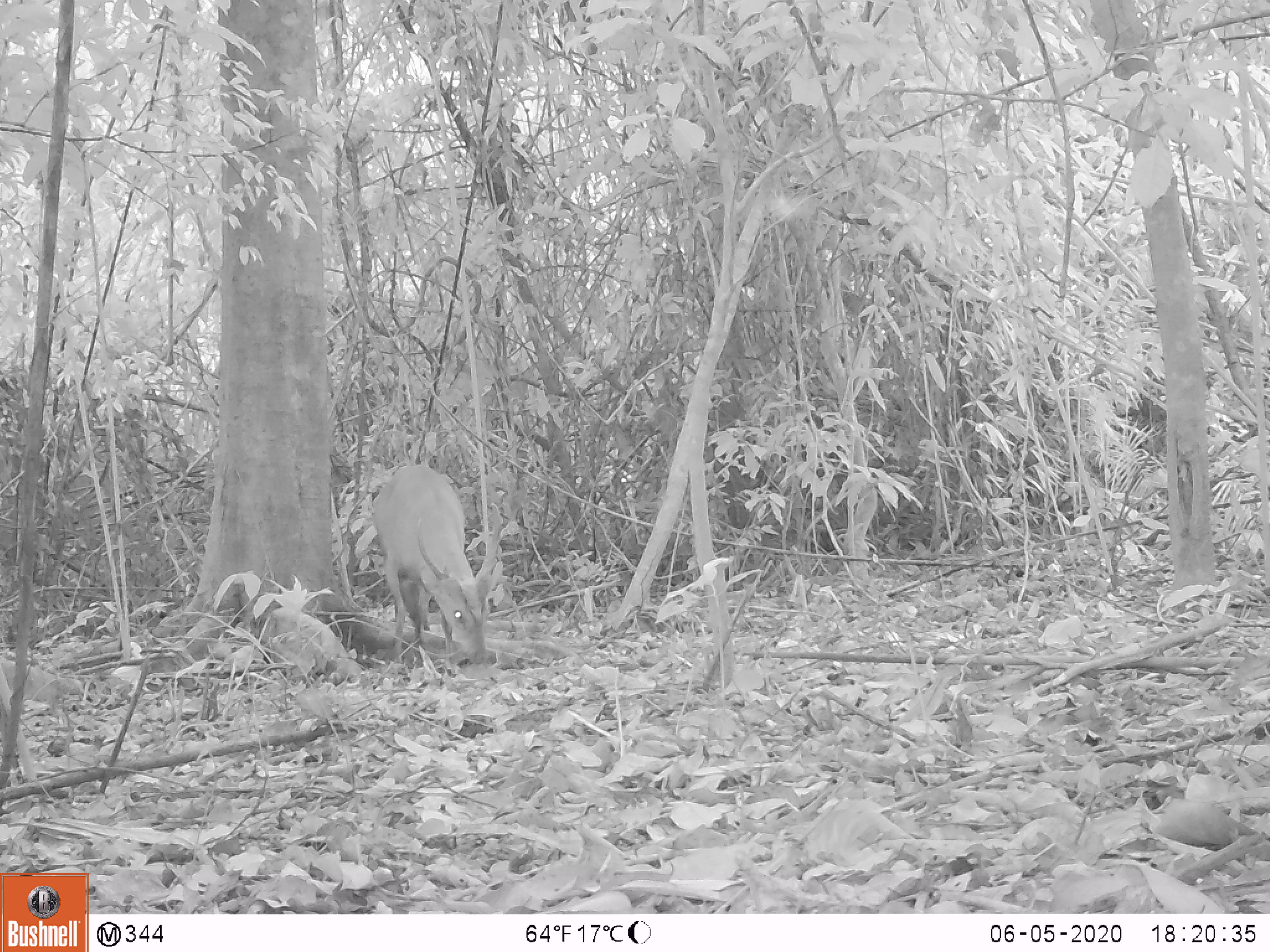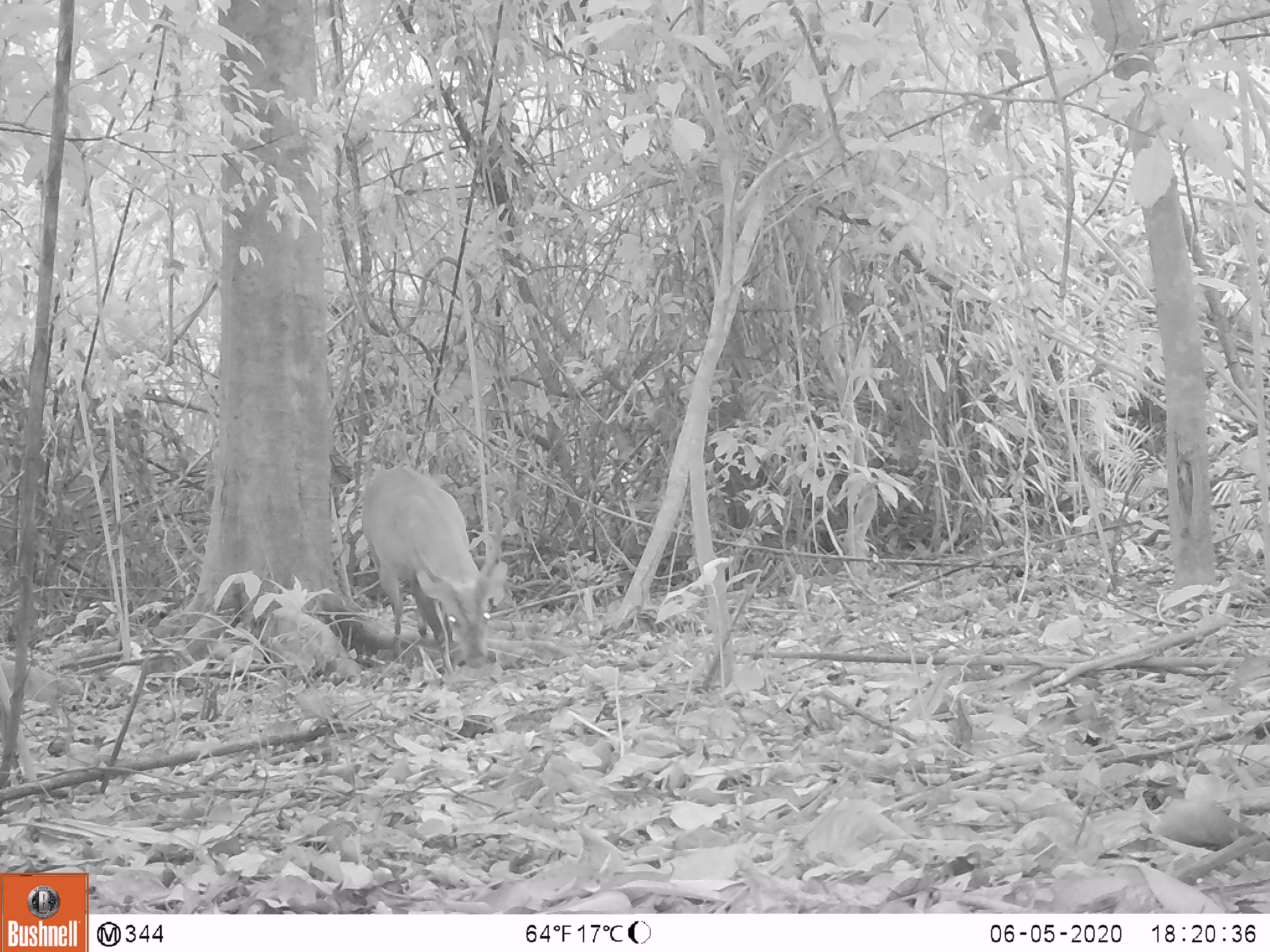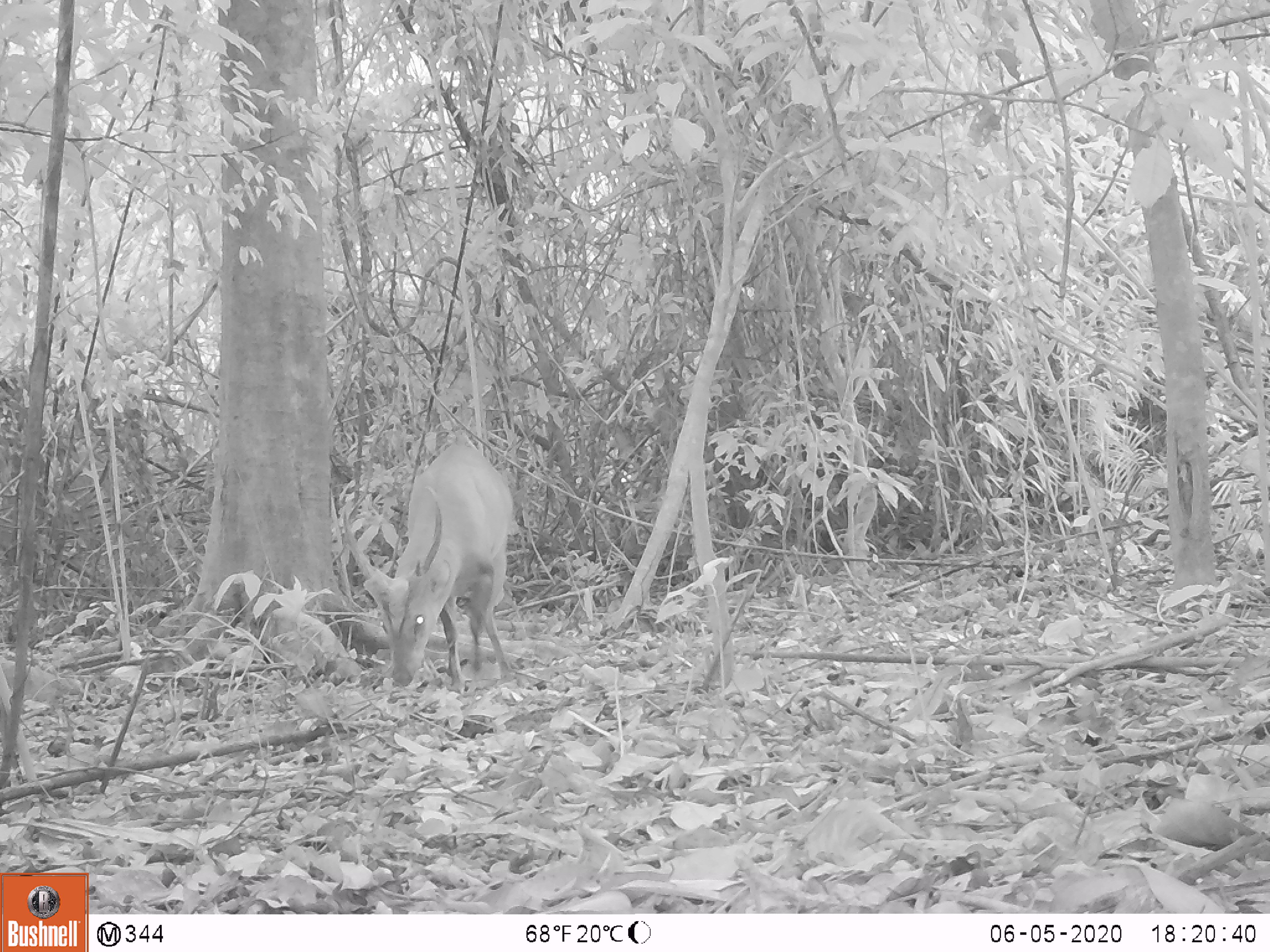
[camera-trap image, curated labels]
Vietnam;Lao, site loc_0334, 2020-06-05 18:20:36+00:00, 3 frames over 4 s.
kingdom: Animalia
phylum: Chordata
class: Mammalia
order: Artiodactyla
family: Cervidae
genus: Muntiacus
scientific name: Muntiacus vuquangensis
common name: large-antlered muntjac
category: large antlered muntjac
Large antlered muntjac (large-antlered muntjac) (Muntiacus vuquangensis). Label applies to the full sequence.